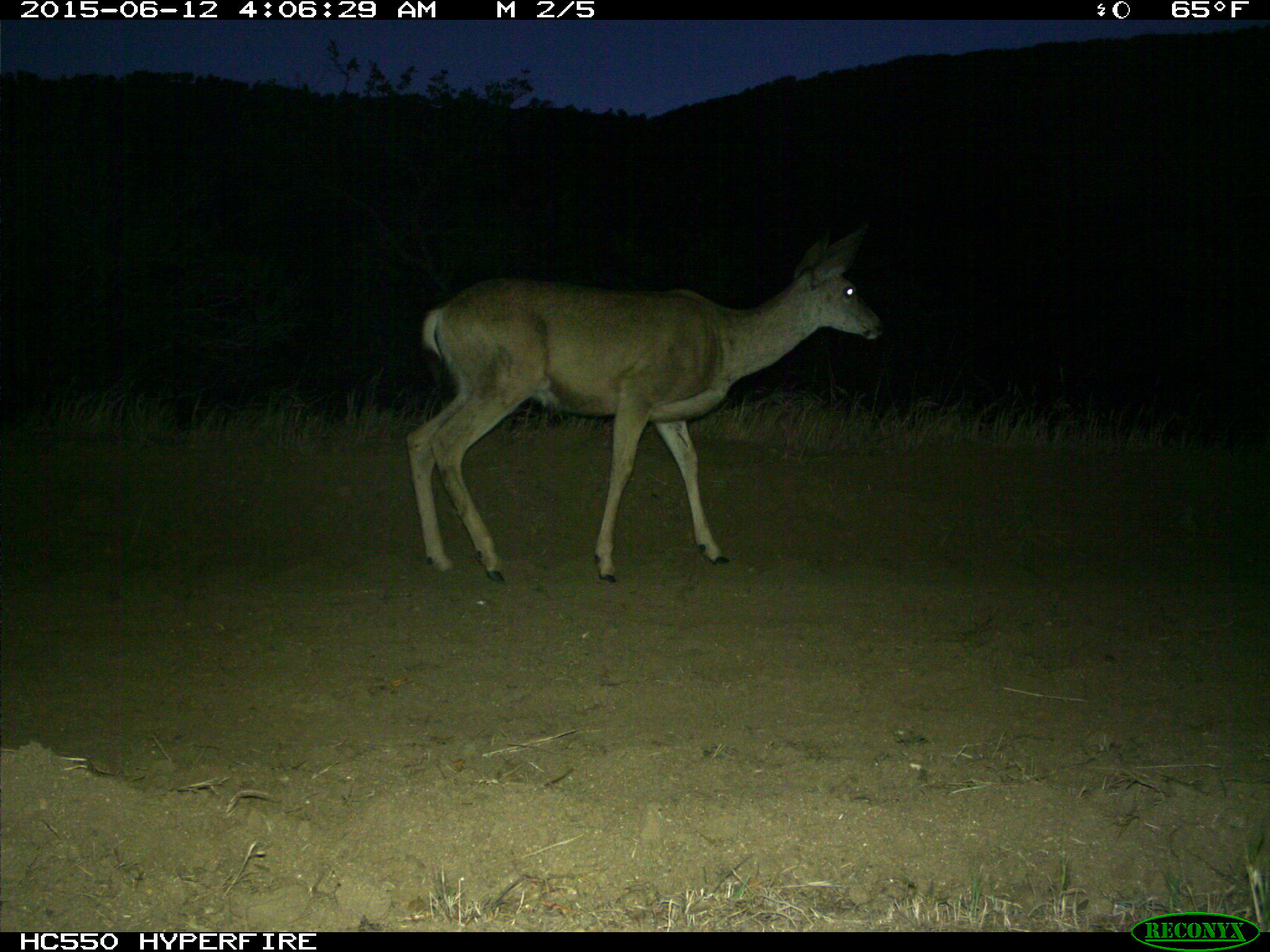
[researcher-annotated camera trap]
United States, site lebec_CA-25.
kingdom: Animalia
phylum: Chordata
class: Mammalia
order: Artiodactyla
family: Cervidae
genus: Odocoileus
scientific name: Odocoileus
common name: deer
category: unidentified deer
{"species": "unidentified deer (deer) (Odocoileus)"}